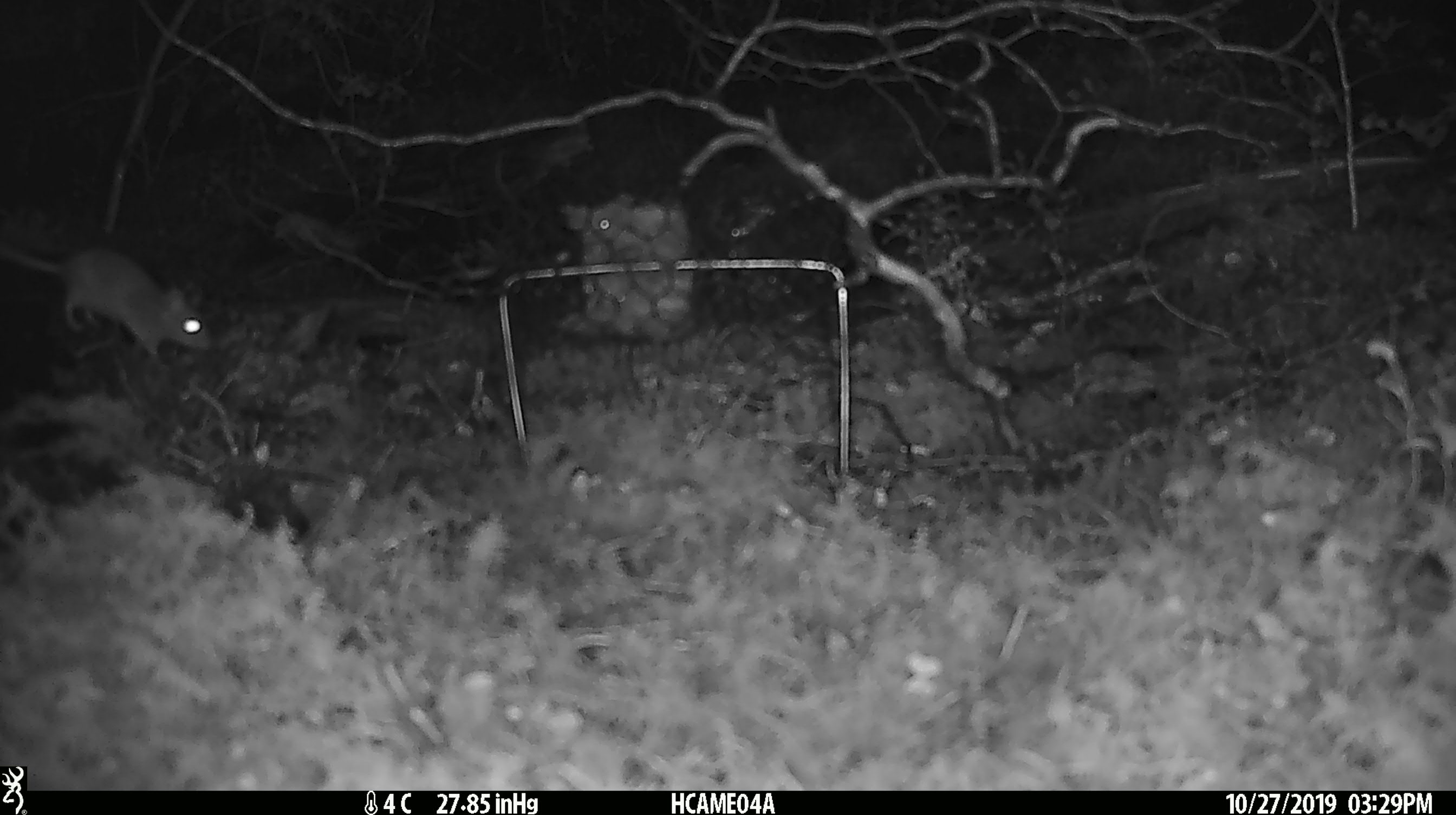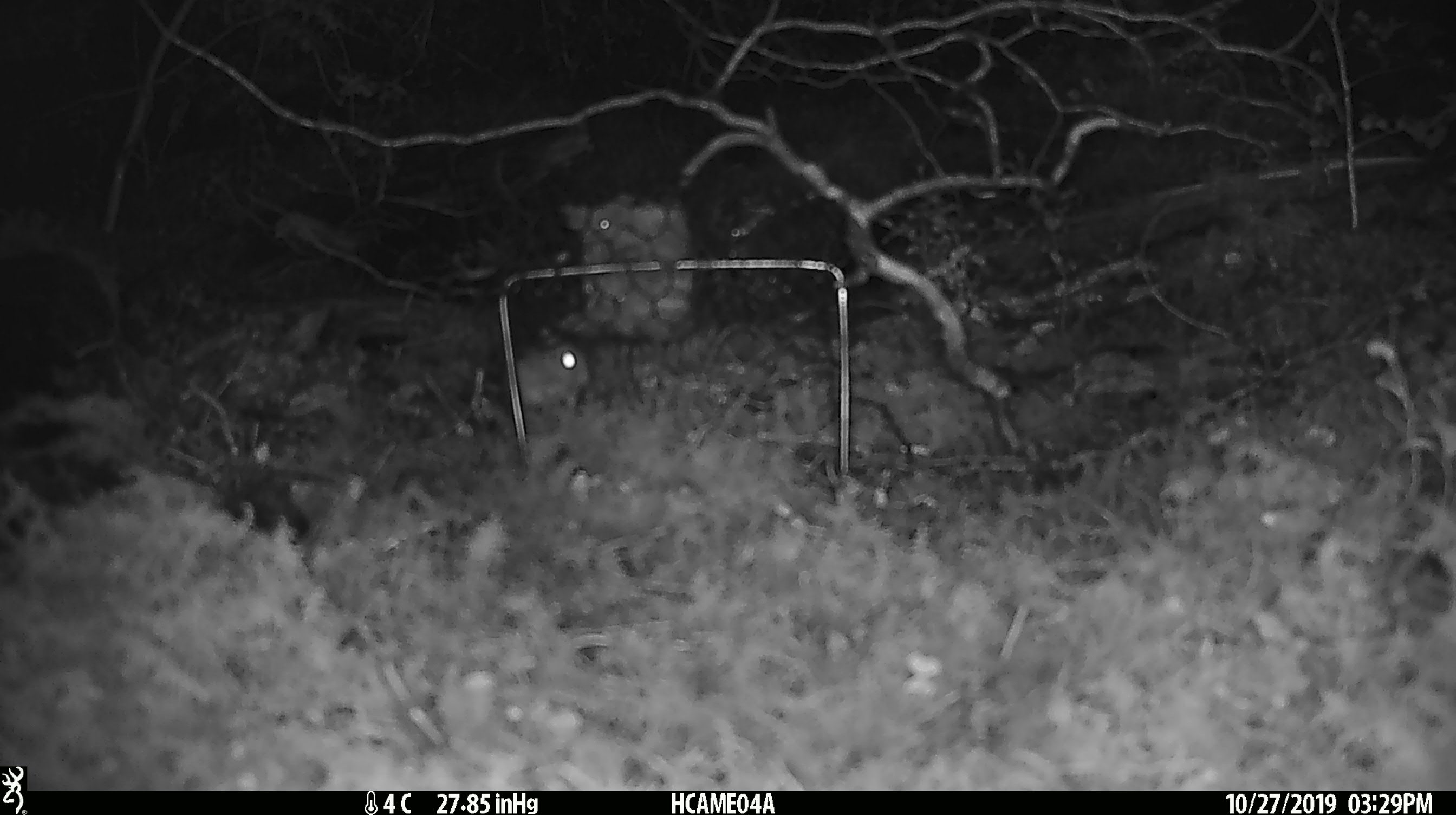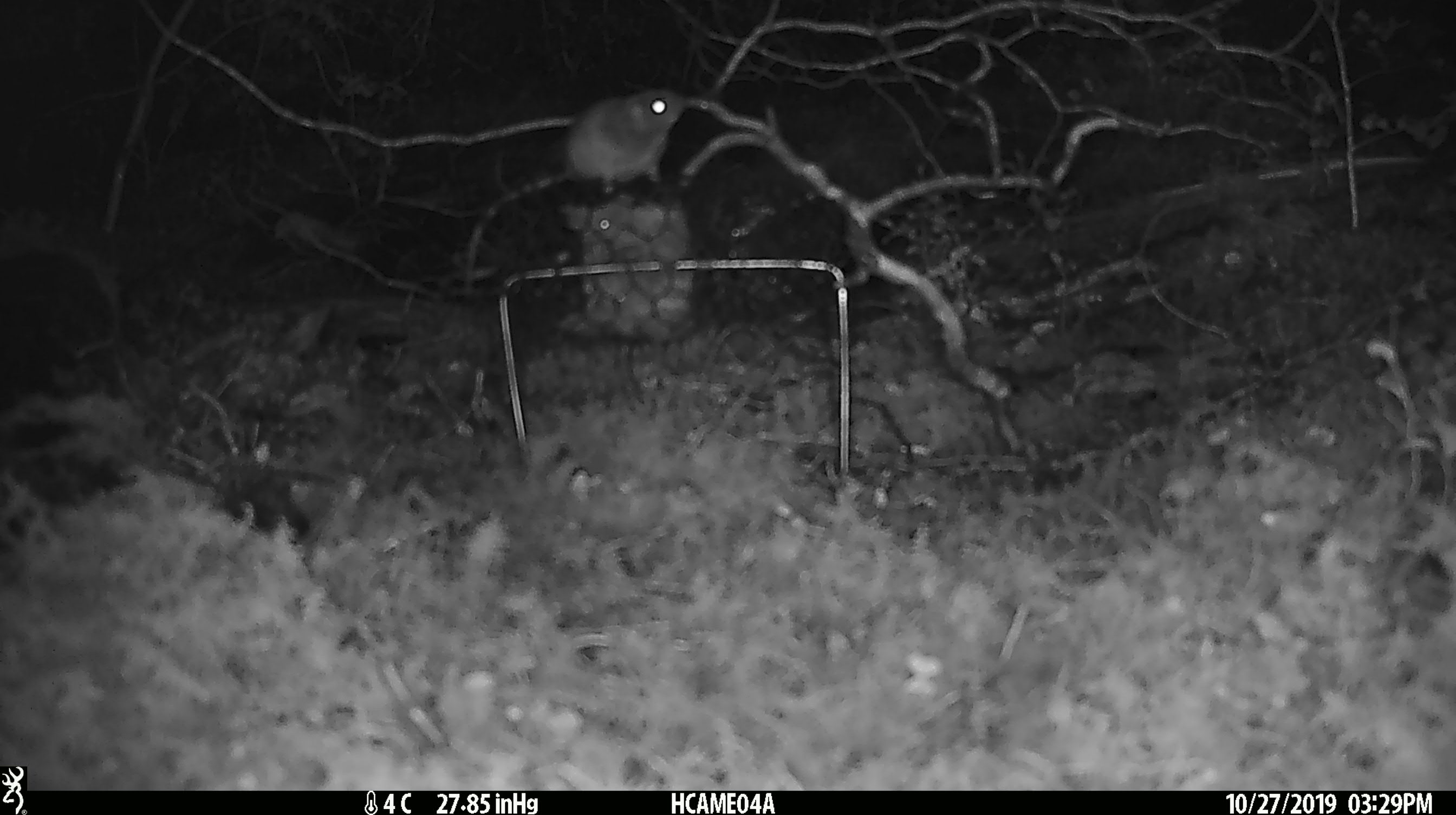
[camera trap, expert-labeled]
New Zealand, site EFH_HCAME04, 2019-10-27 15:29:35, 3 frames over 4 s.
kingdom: Animalia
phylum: Chordata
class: Mammalia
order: Rodentia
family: Muridae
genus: Mus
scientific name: Mus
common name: mouse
Mouse (Mus).